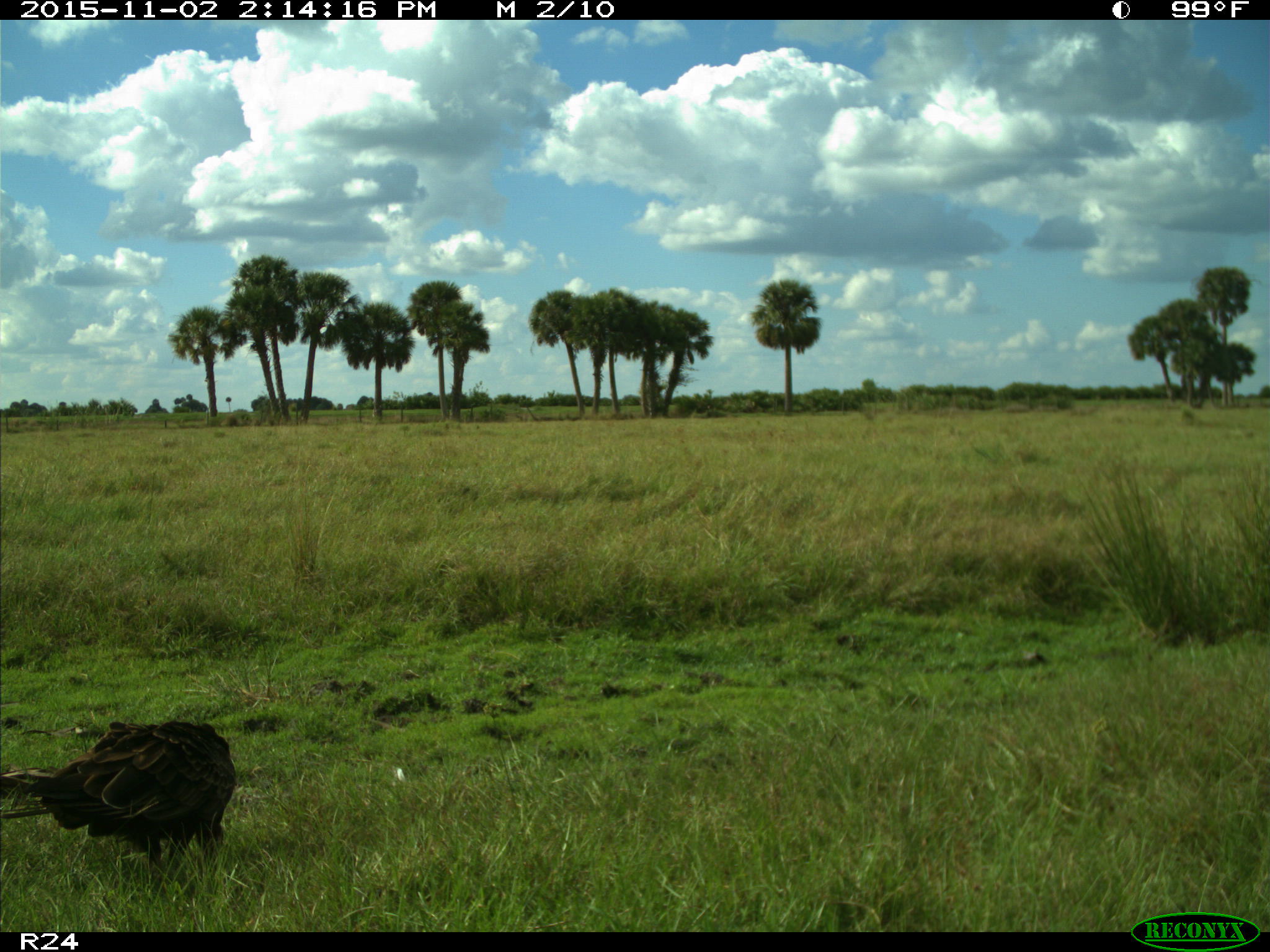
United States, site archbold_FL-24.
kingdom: Animalia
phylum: Chordata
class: Aves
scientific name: Aves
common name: birds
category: unidentified bird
Unidentified bird (birds) (Aves).